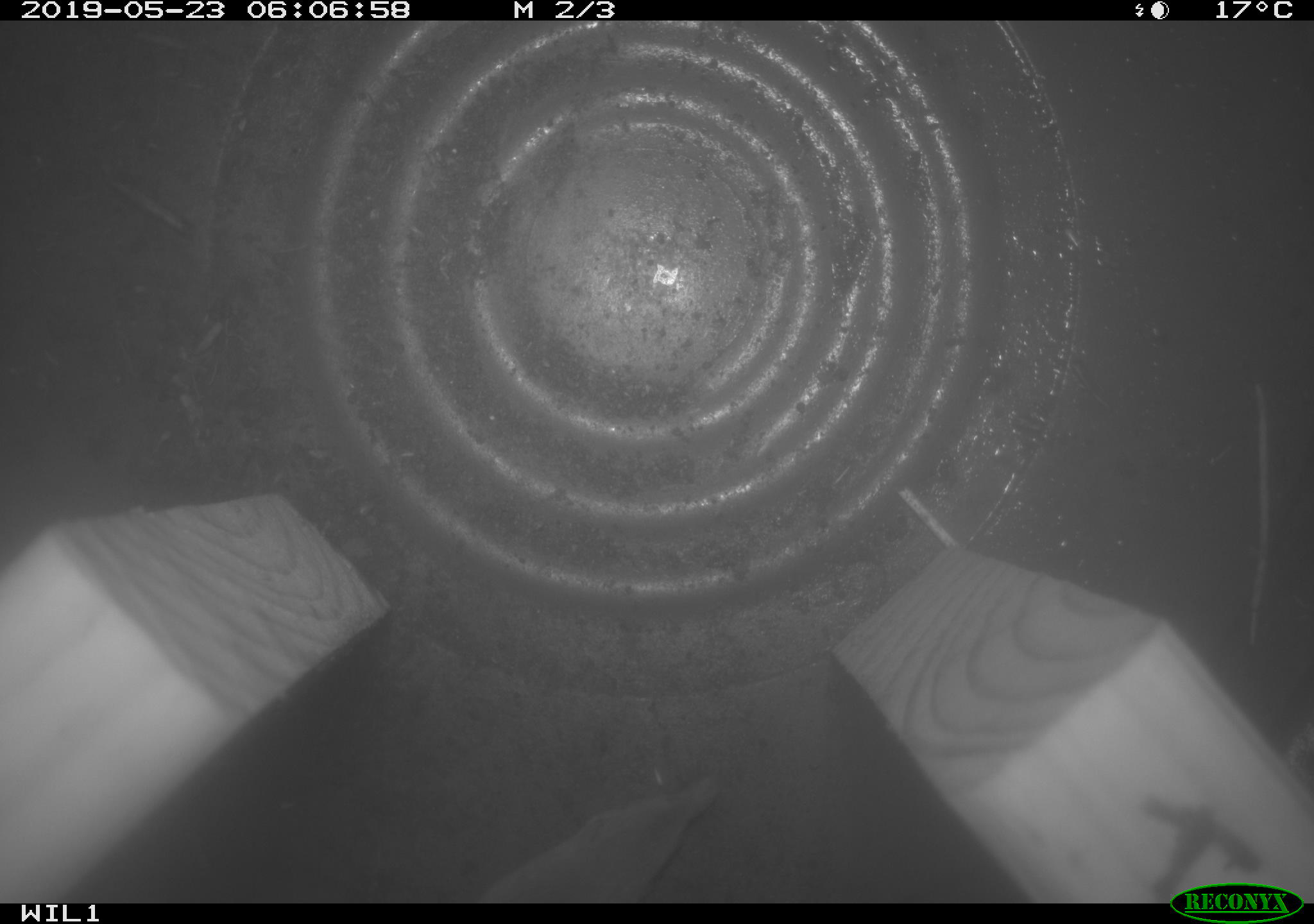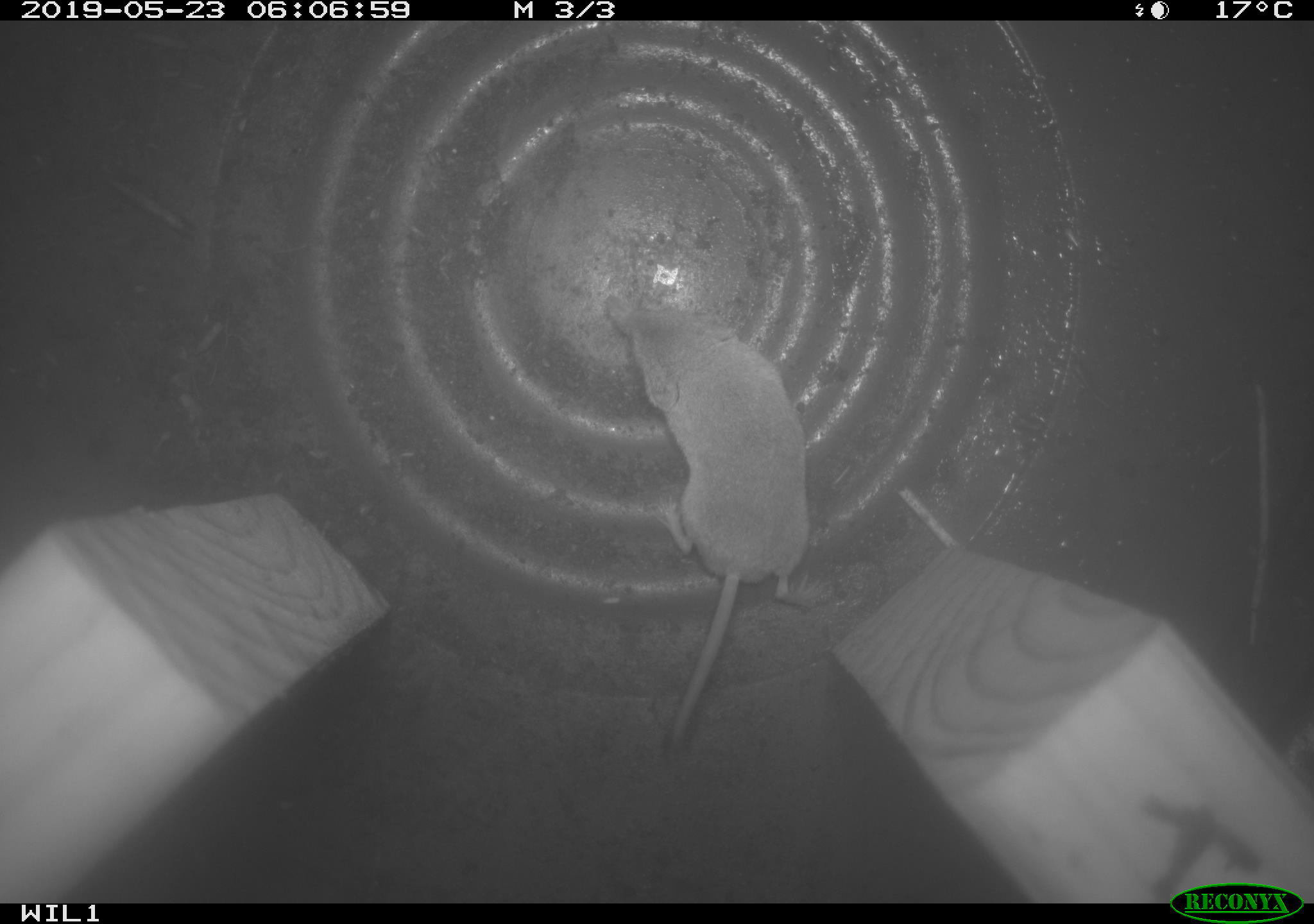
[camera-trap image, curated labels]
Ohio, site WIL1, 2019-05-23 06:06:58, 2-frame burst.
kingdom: Animalia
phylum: Chordata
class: Mammalia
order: Eulipotyphla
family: Soricidae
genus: Sorex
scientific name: Sorex cinereus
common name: masked shrew